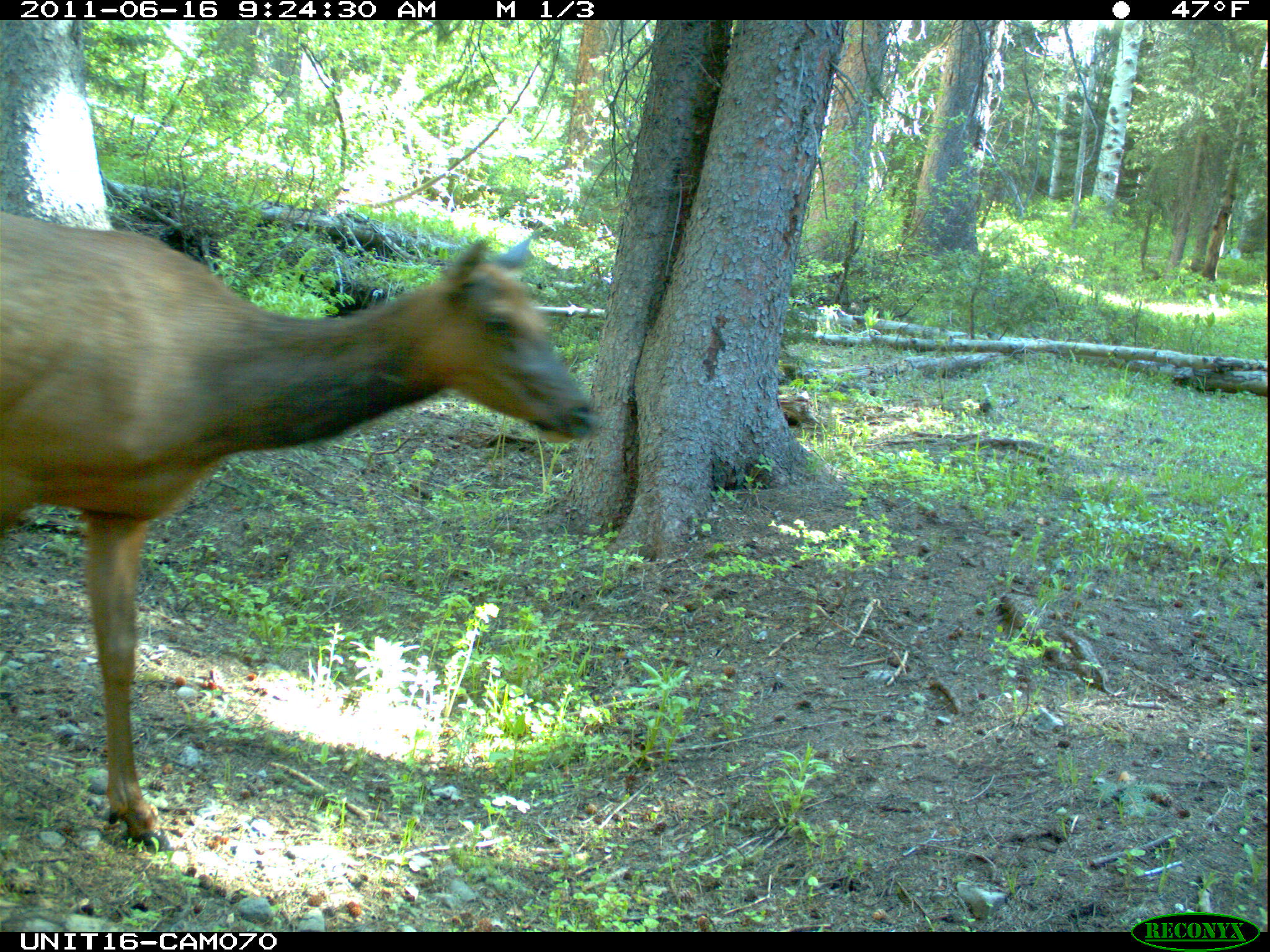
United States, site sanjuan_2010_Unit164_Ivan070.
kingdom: Animalia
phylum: Chordata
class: Mammalia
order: Artiodactyla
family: Cervidae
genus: Cervus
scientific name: Cervus elaphus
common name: red deer